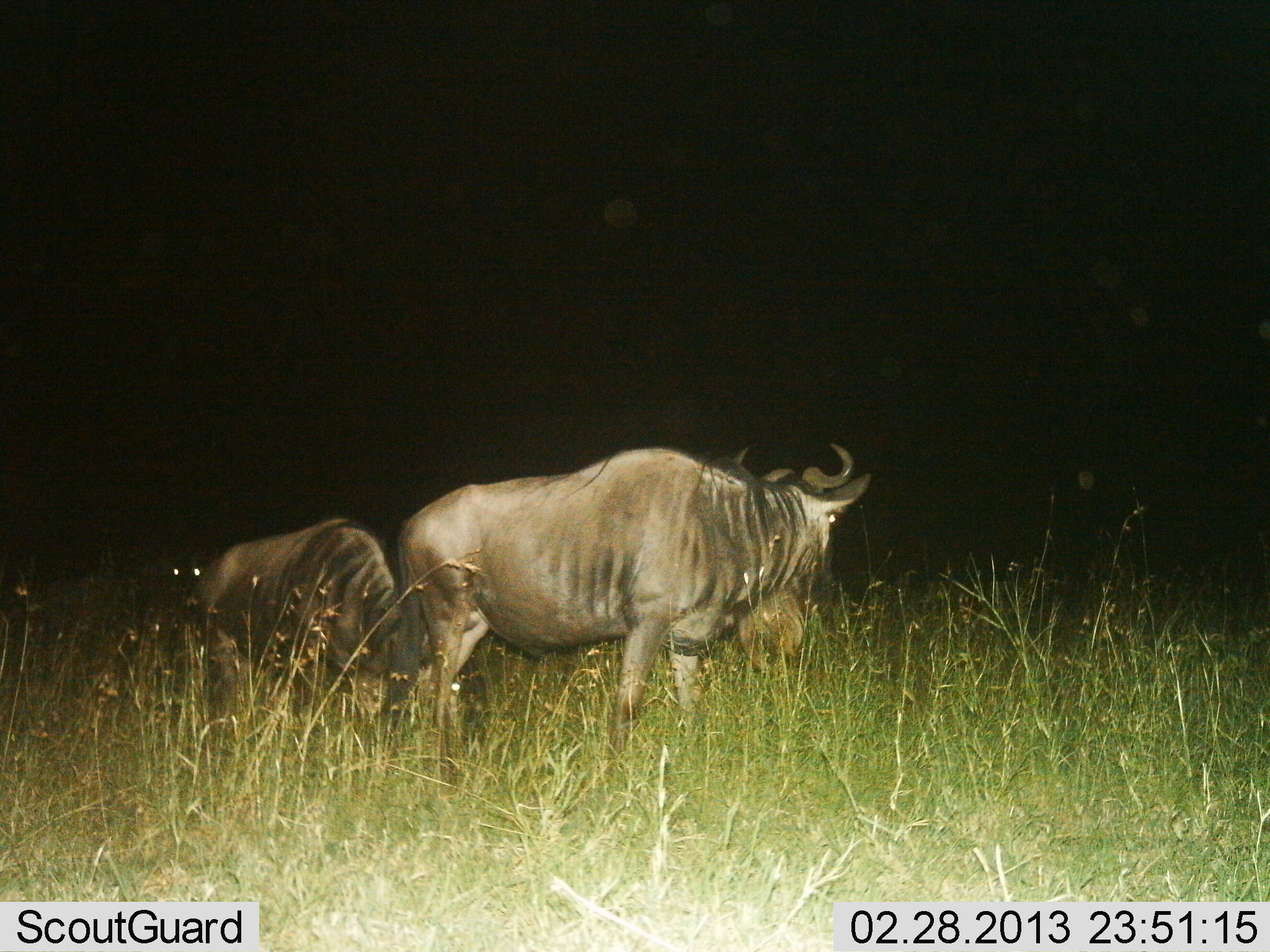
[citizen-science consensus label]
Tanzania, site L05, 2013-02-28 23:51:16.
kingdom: Animalia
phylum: Chordata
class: Mammalia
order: Artiodactyla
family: Bovidae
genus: Connochaetes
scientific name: Connochaetes taurinus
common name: blue wildebeest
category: wildebeest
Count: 2.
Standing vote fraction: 83%.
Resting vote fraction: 0%.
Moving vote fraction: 17%.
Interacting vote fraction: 0%.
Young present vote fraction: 4%.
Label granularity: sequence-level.